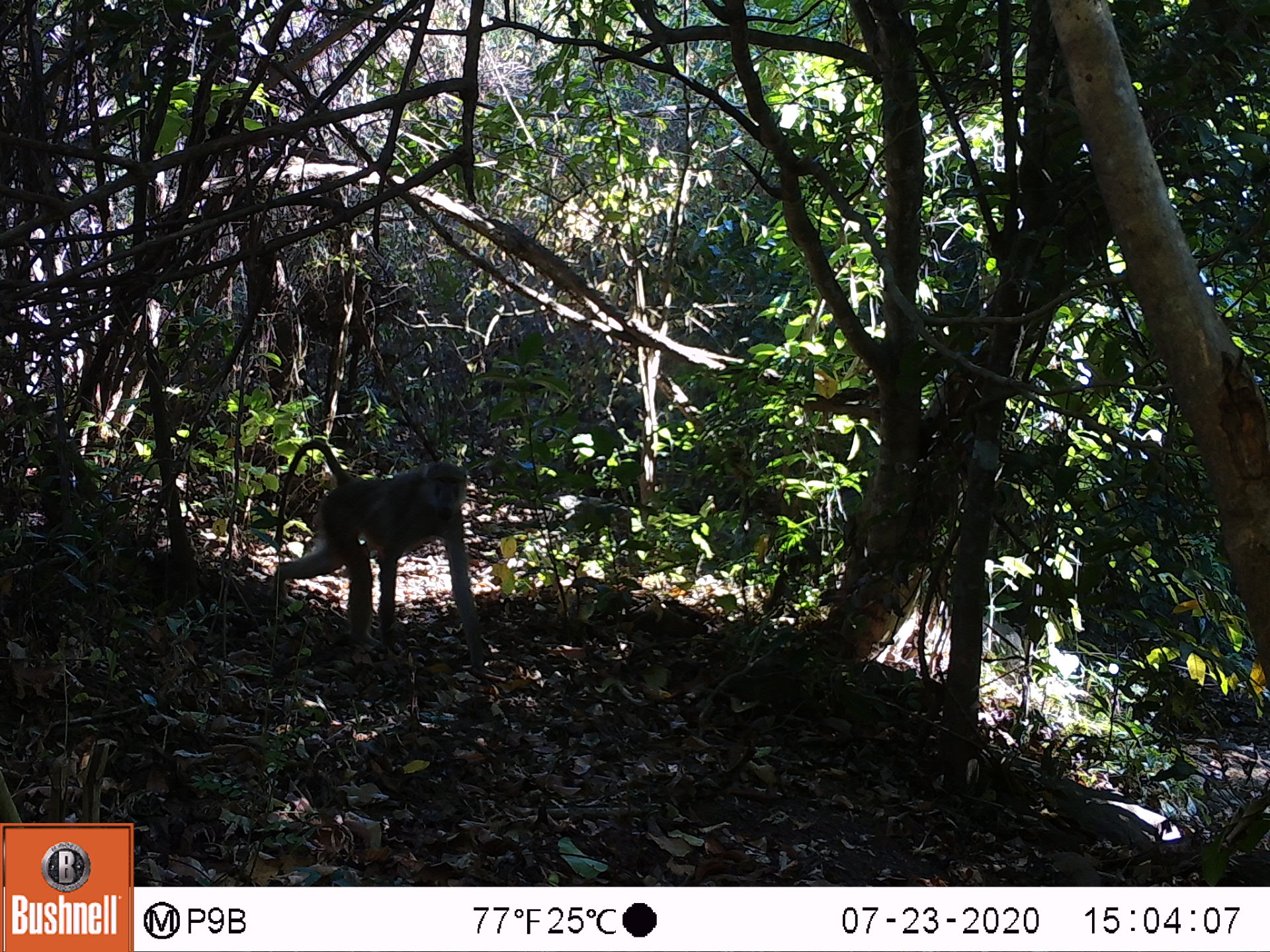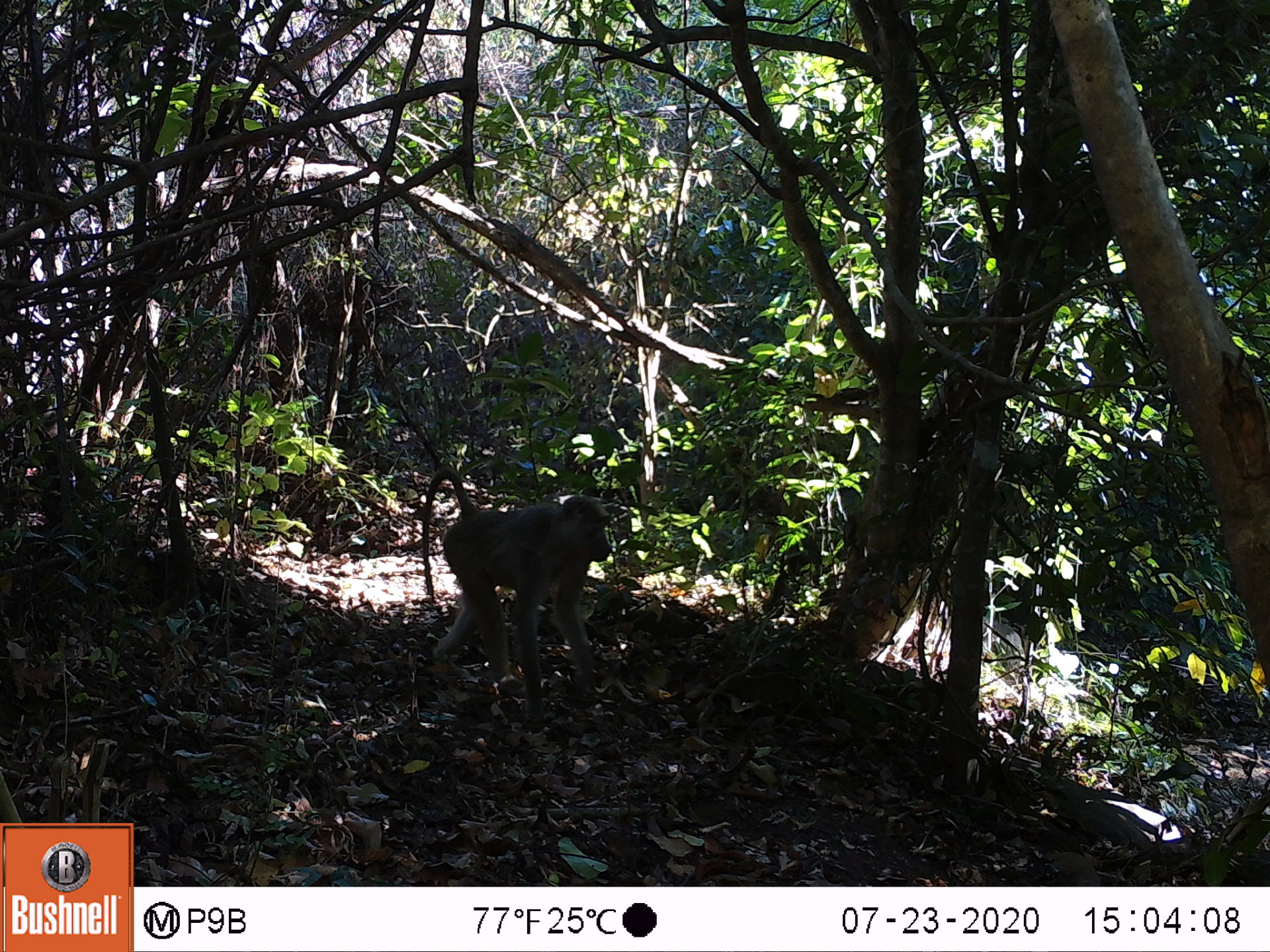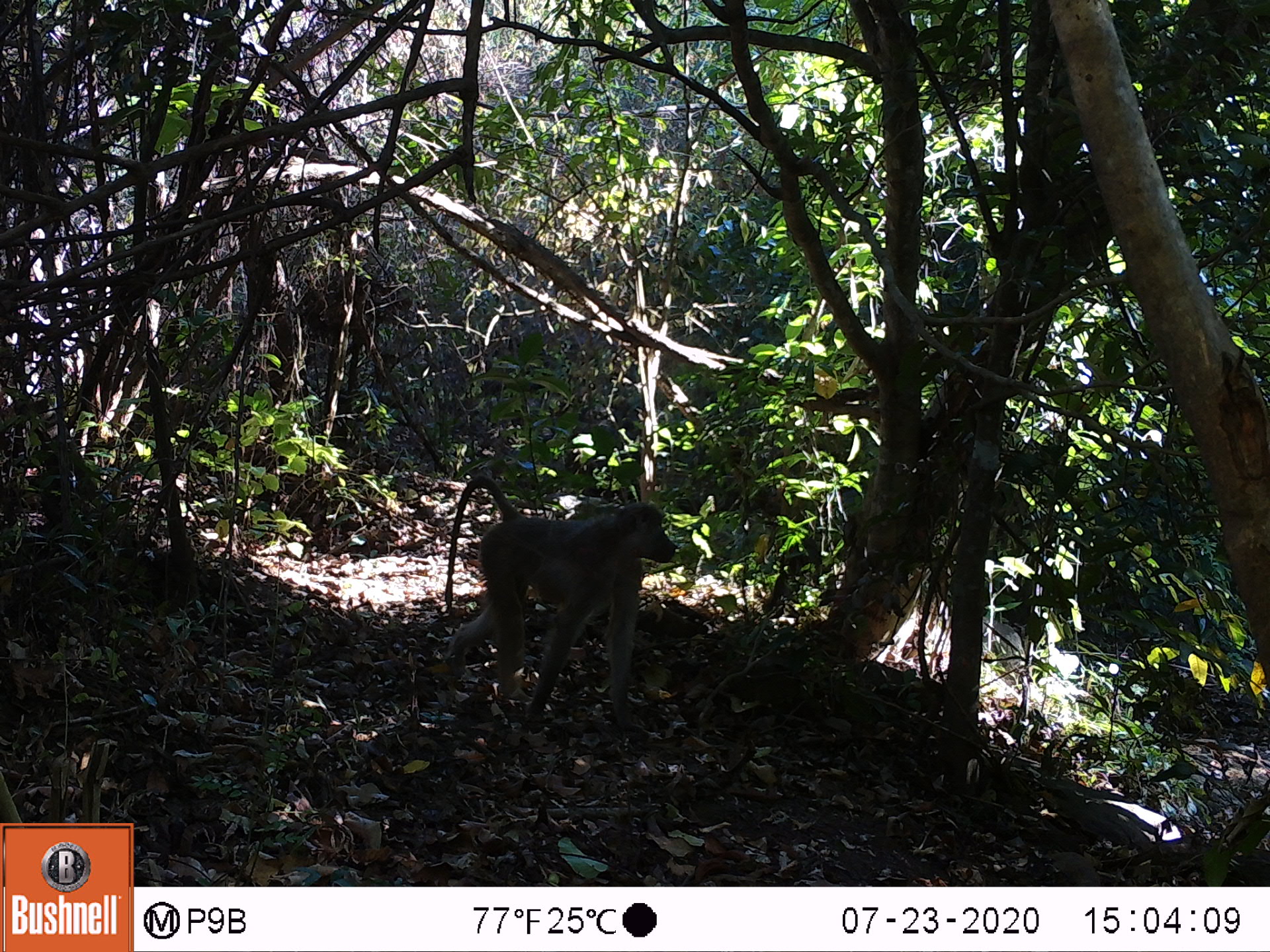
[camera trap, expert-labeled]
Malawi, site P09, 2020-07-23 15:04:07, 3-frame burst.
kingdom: Animalia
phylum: Chordata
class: Mammalia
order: Primates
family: Cercopithecidae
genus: Papio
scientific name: Papio cynocephalus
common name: yellow baboon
Yellow baboon (Papio cynocephalus), count 1.